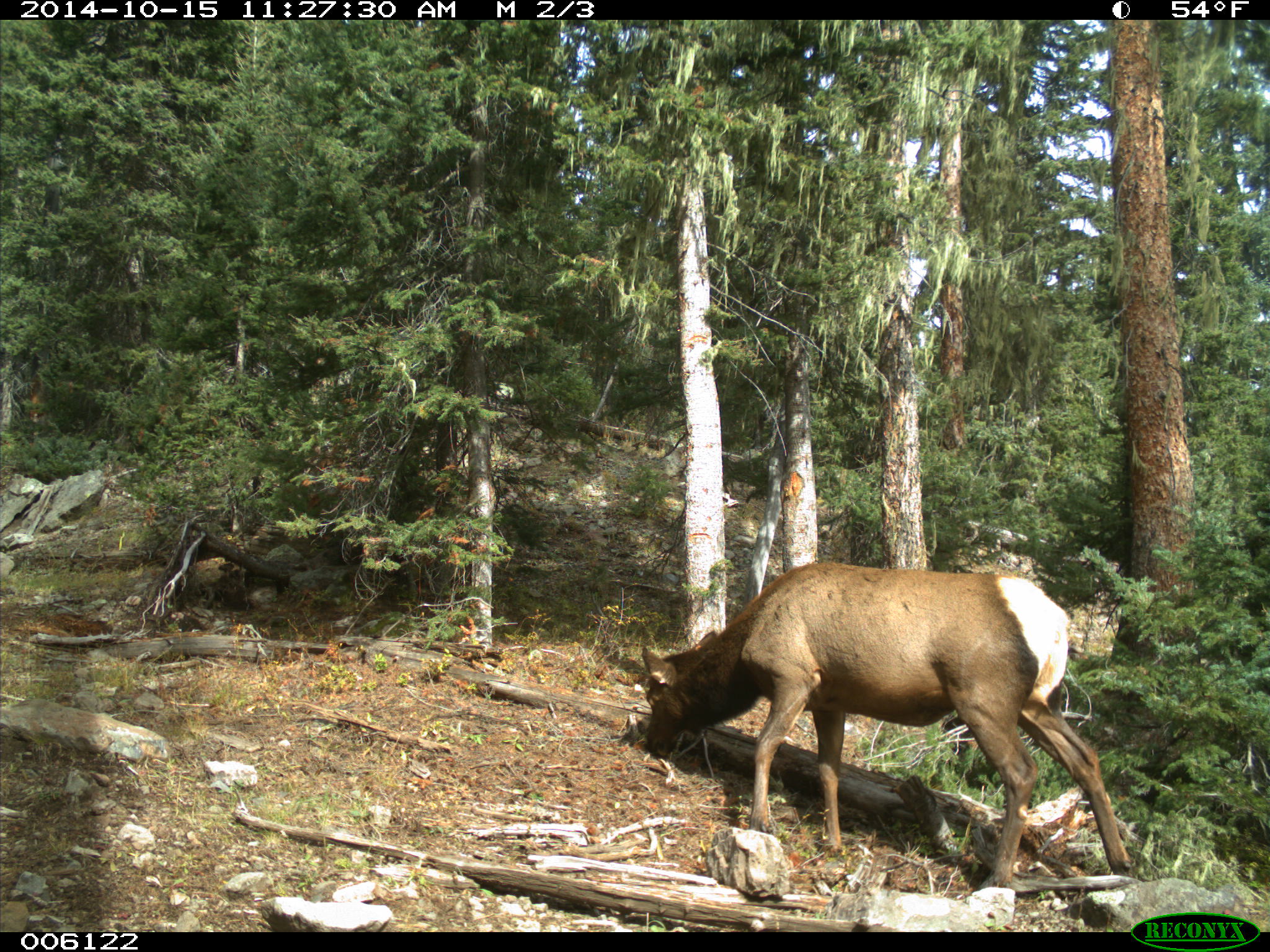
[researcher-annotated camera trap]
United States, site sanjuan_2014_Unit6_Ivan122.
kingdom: Animalia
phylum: Chordata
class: Mammalia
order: Artiodactyla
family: Cervidae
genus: Cervus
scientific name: Cervus elaphus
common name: red deer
Cervus elaphus (red deer).